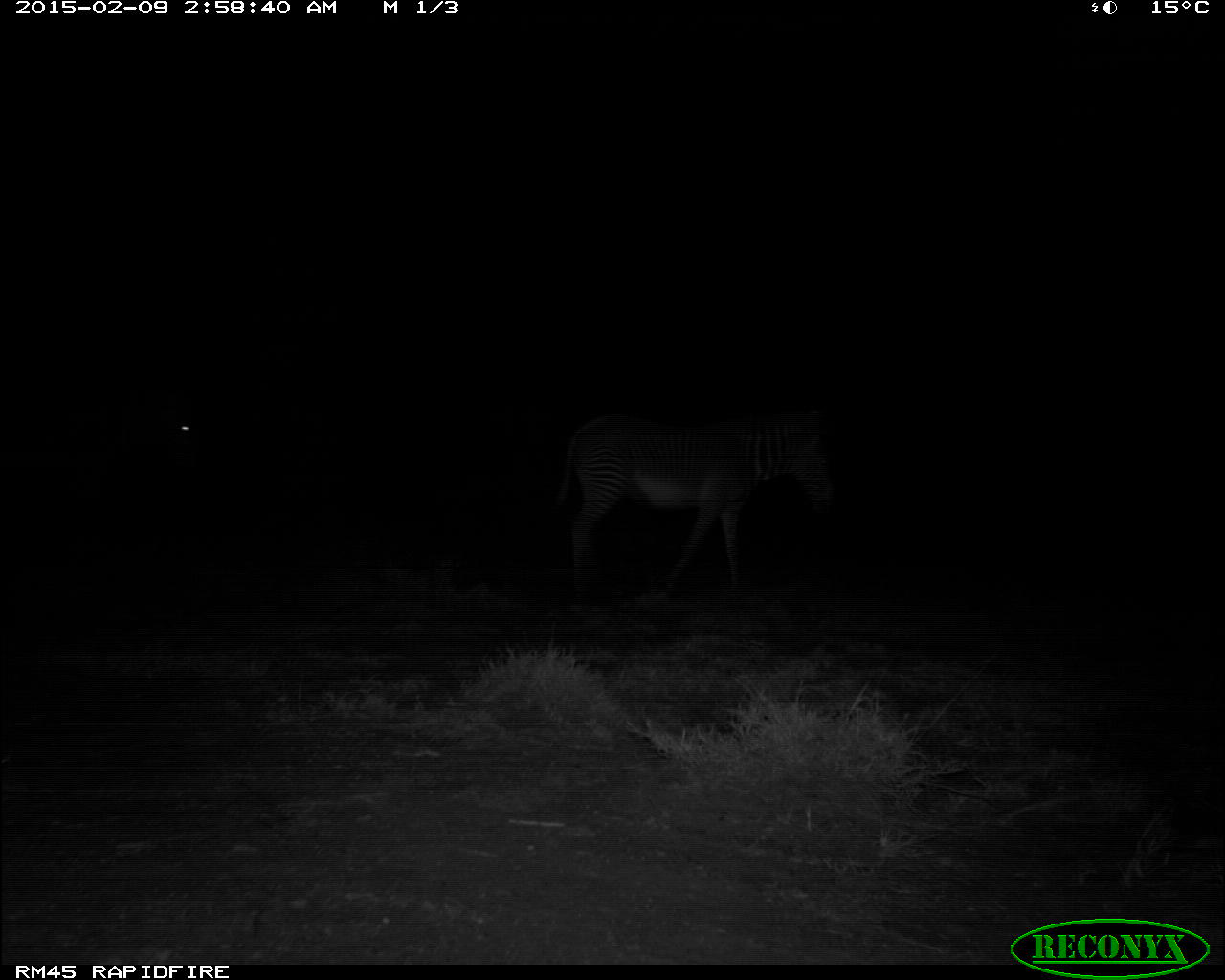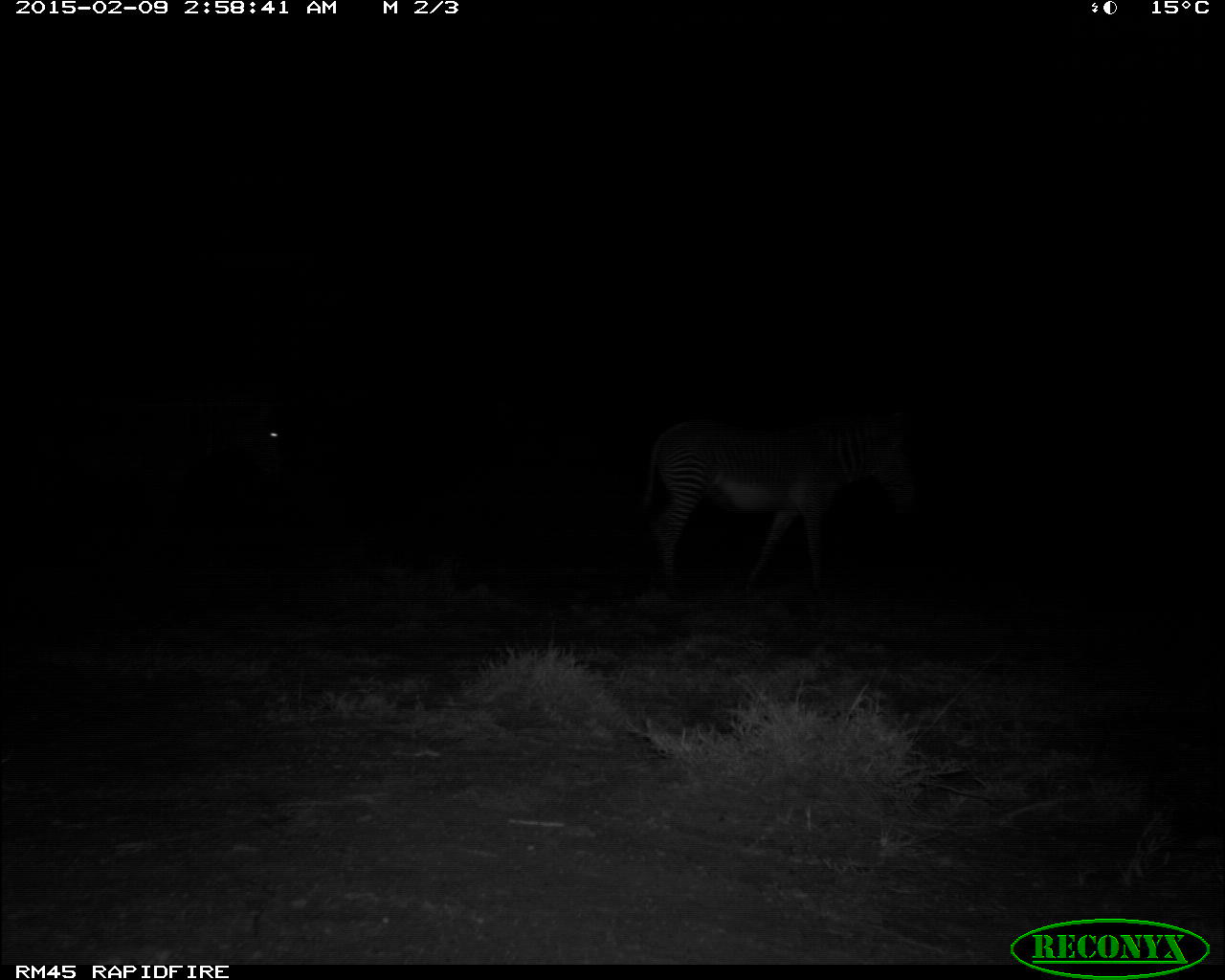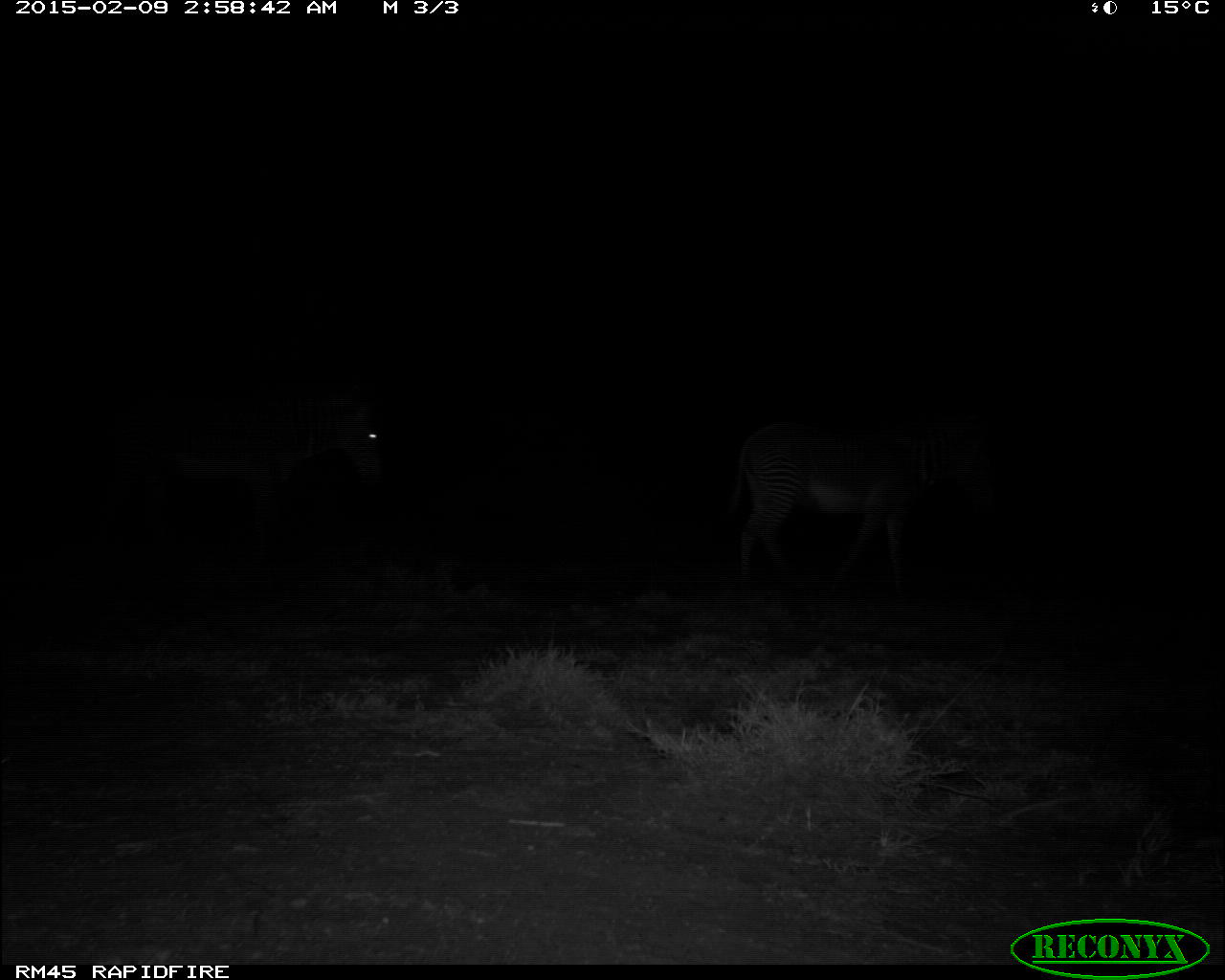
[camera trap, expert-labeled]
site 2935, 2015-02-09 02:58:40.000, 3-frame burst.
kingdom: Animalia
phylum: Chordata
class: Mammalia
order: Perissodactyla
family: Equidae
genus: Equus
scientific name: Equus quagga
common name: plains zebra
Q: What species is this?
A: Equus quagga (plains zebra).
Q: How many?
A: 2.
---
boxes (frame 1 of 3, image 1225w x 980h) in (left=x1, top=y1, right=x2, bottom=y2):
equus quagga: (left=546, top=408, right=845, bottom=599); (left=145, top=390, right=208, bottom=468)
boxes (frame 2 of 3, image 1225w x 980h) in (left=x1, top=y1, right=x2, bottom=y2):
equus quagga: (left=632, top=416, right=929, bottom=589); (left=243, top=408, right=296, bottom=468)